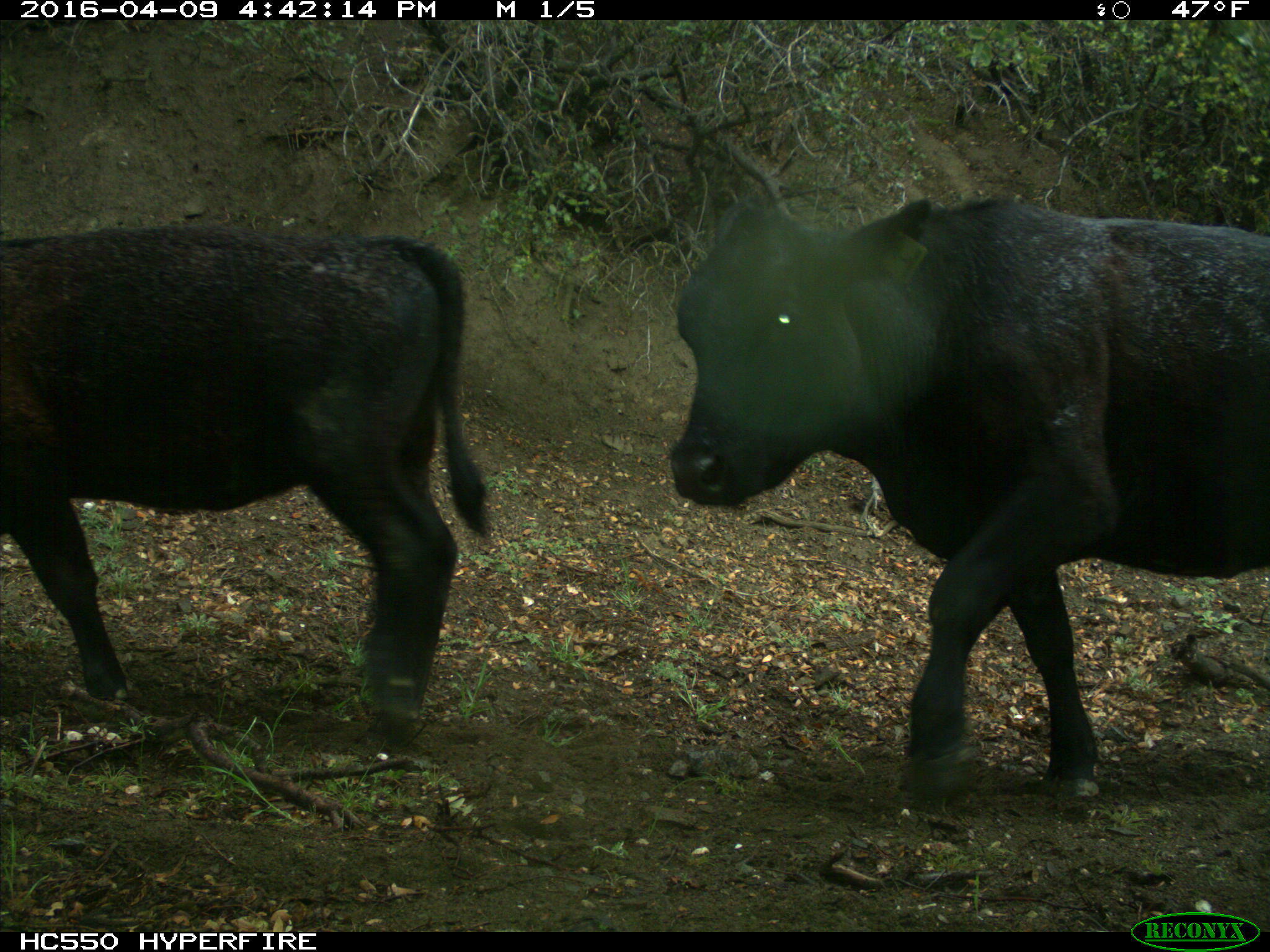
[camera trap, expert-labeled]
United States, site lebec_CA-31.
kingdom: Animalia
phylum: Chordata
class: Mammalia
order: Artiodactyla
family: Bovidae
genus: Bos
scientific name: Bos taurus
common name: domestic cow